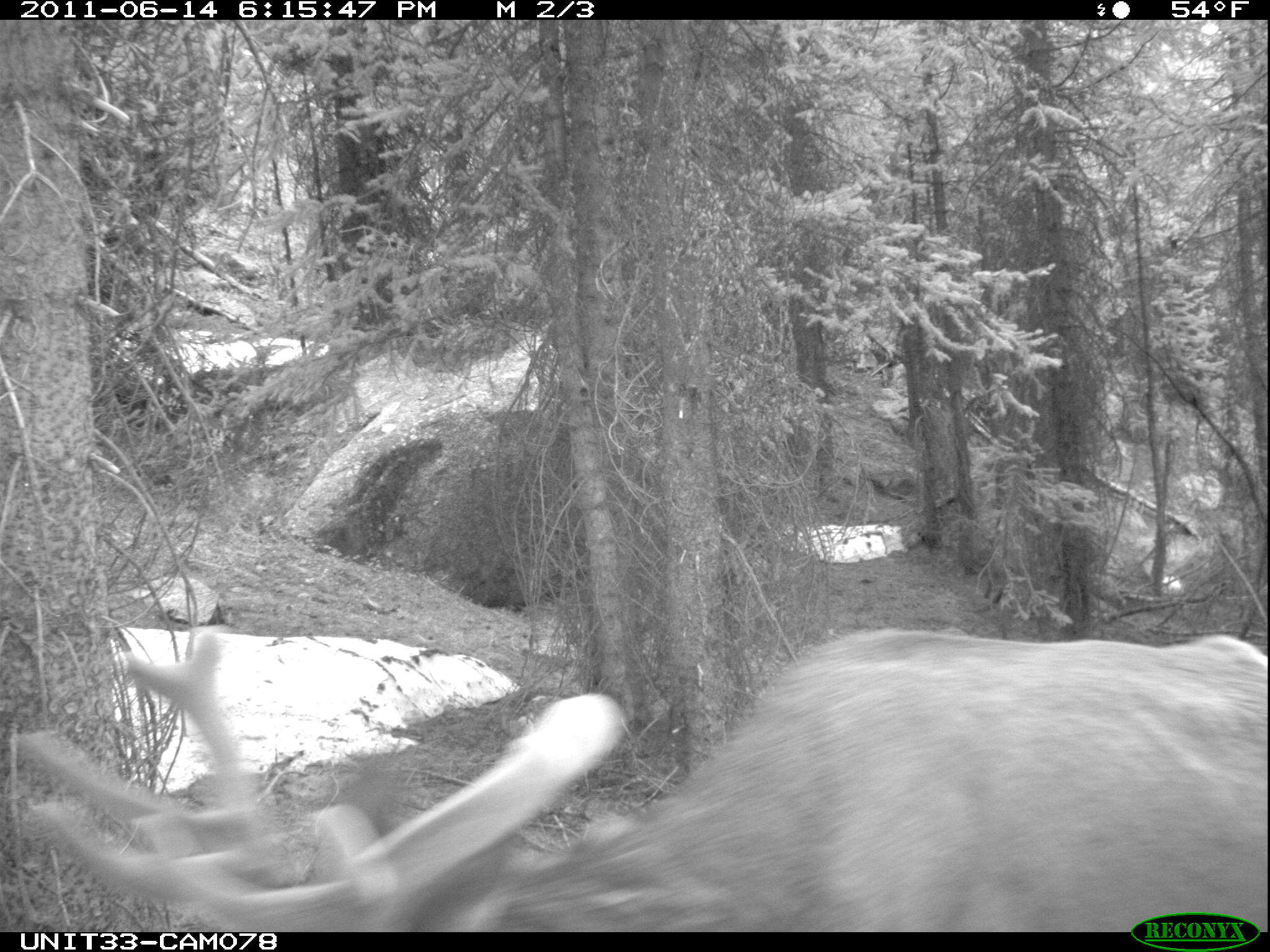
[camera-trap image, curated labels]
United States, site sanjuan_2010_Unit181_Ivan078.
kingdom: Animalia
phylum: Chordata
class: Mammalia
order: Artiodactyla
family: Cervidae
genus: Cervus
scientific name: Cervus elaphus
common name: red deer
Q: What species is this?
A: Cervus elaphus (red deer).